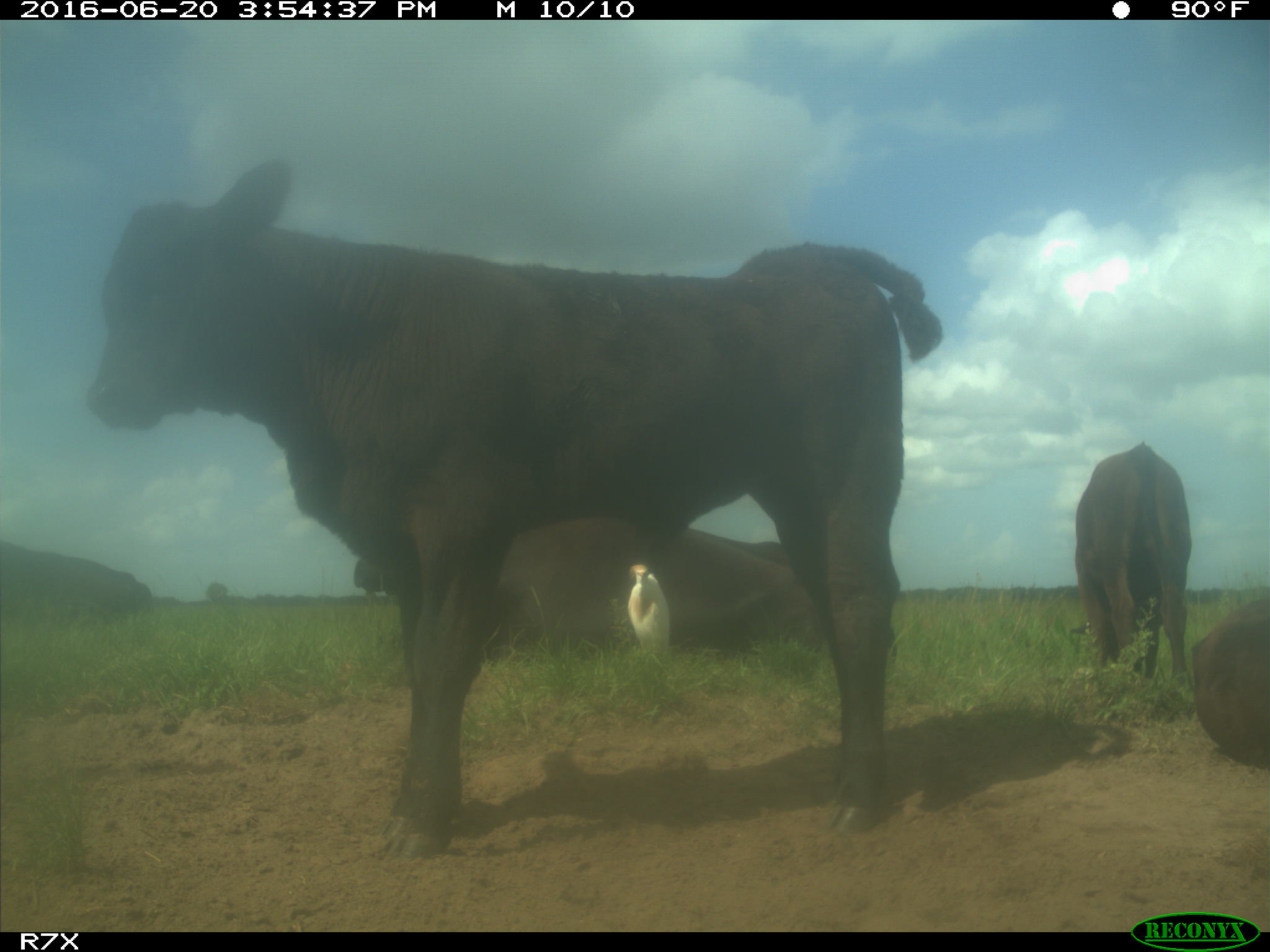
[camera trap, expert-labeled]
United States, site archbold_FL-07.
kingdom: Animalia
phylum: Chordata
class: Mammalia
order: Artiodactyla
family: Bovidae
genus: Bos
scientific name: Bos taurus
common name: domestic cow